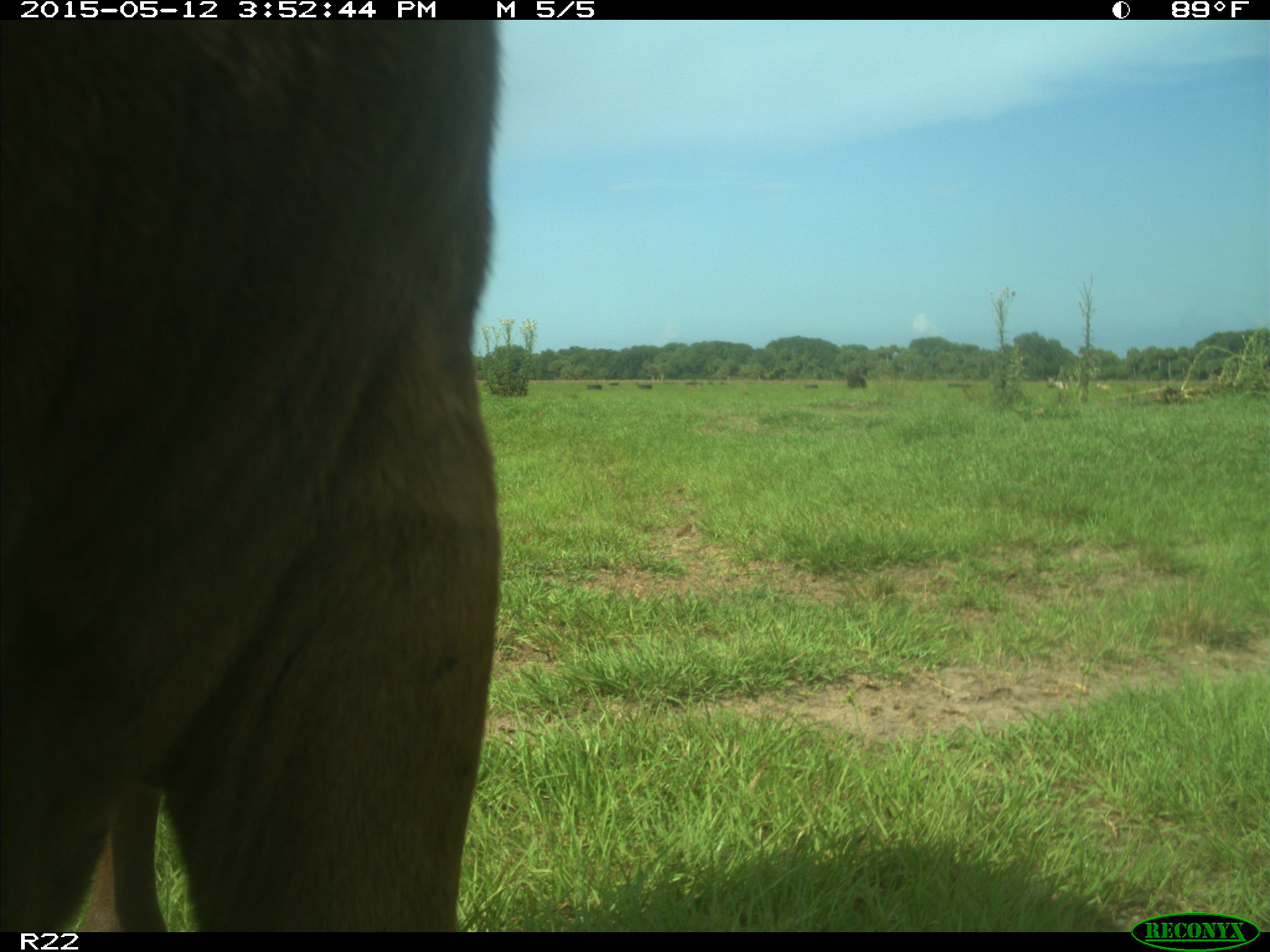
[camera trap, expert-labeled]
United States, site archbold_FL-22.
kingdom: Animalia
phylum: Chordata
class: Mammalia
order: Artiodactyla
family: Bovidae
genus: Bos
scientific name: Bos taurus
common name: domestic cow